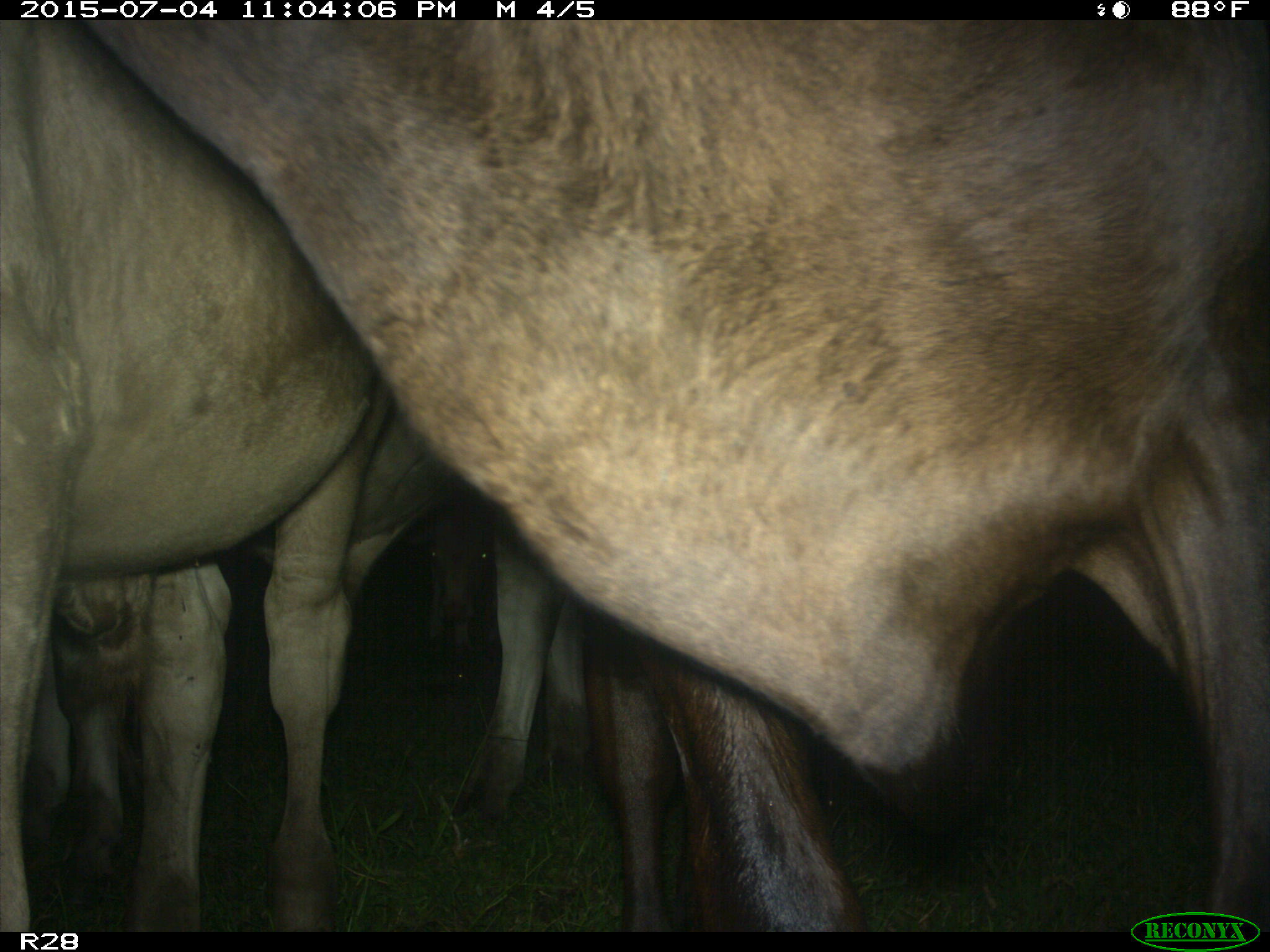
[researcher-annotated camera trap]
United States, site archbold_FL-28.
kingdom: Animalia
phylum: Chordata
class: Mammalia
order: Artiodactyla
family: Bovidae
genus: Bos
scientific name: Bos taurus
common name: domestic cow